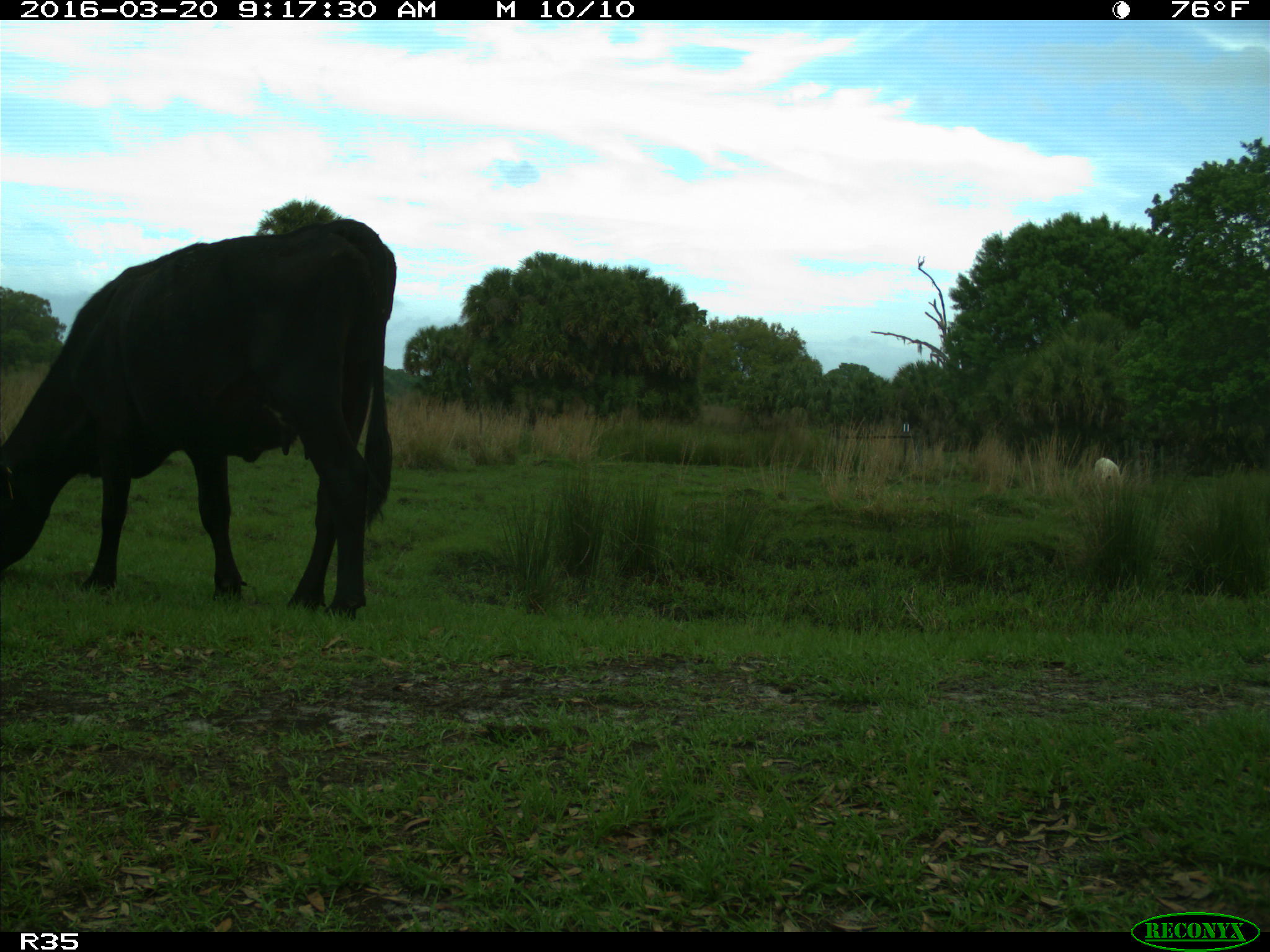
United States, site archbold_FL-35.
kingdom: Animalia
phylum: Chordata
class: Mammalia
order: Artiodactyla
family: Bovidae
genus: Bos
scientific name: Bos taurus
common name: domestic cow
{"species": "Bos taurus (domestic cow)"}